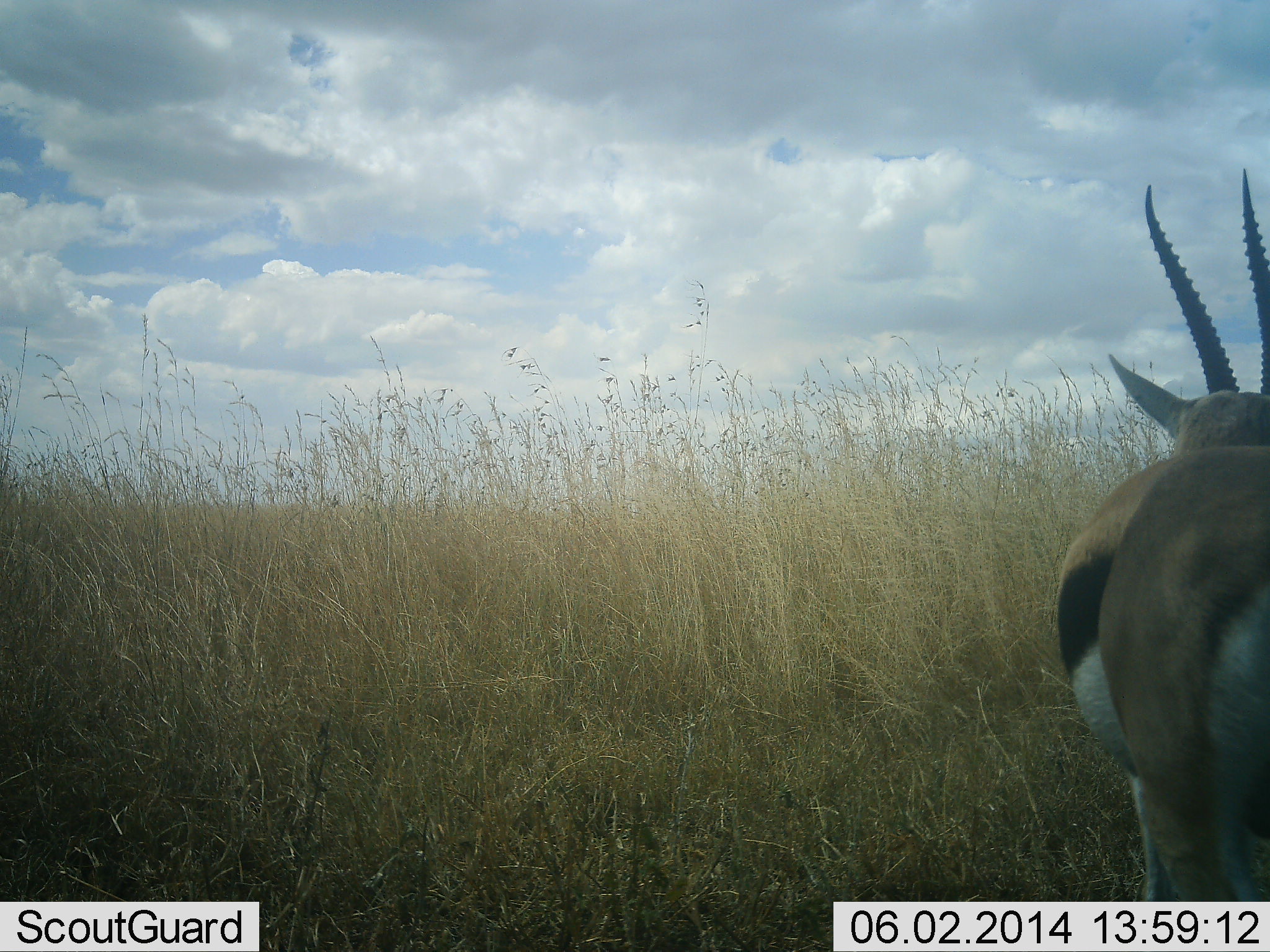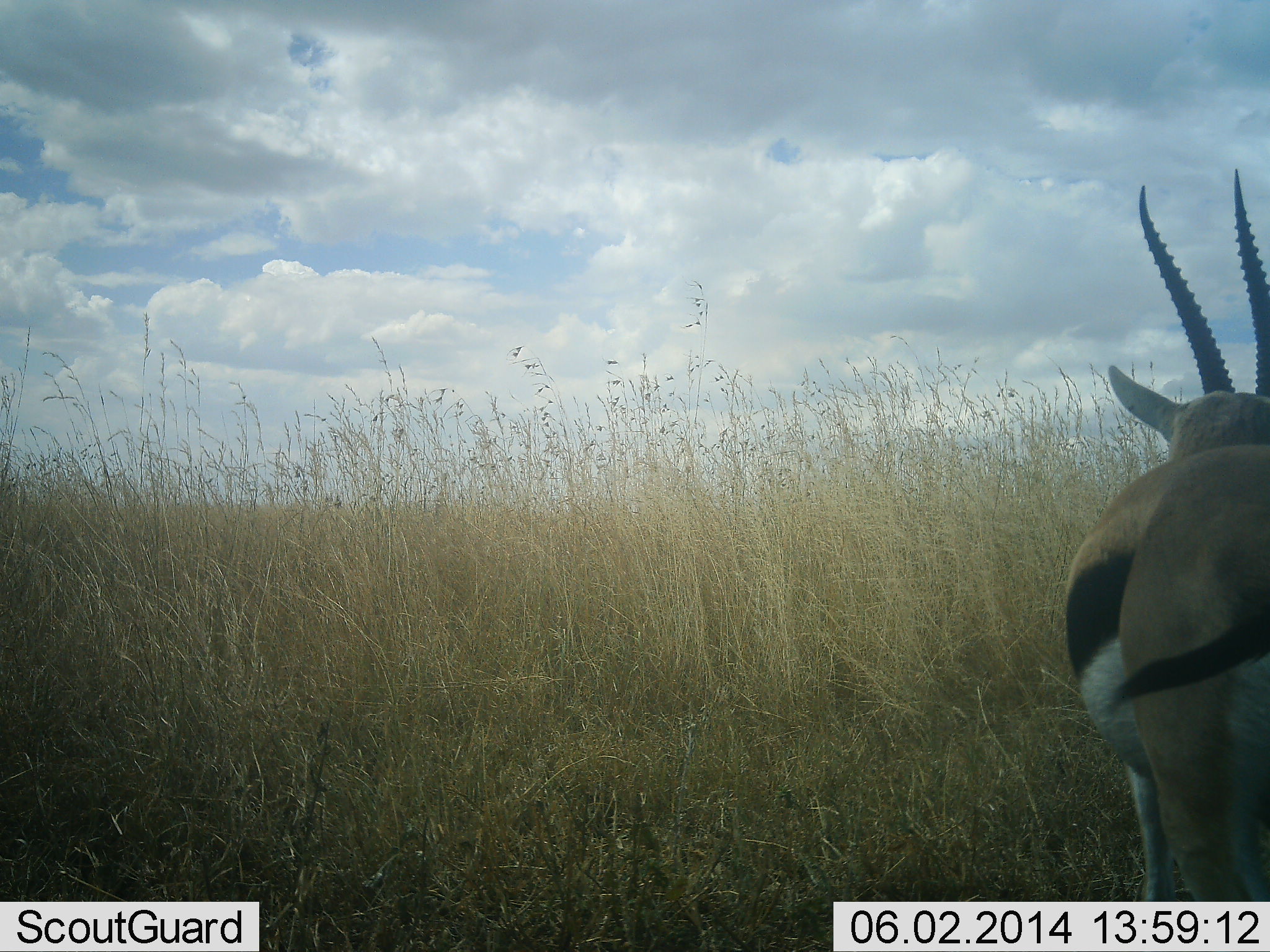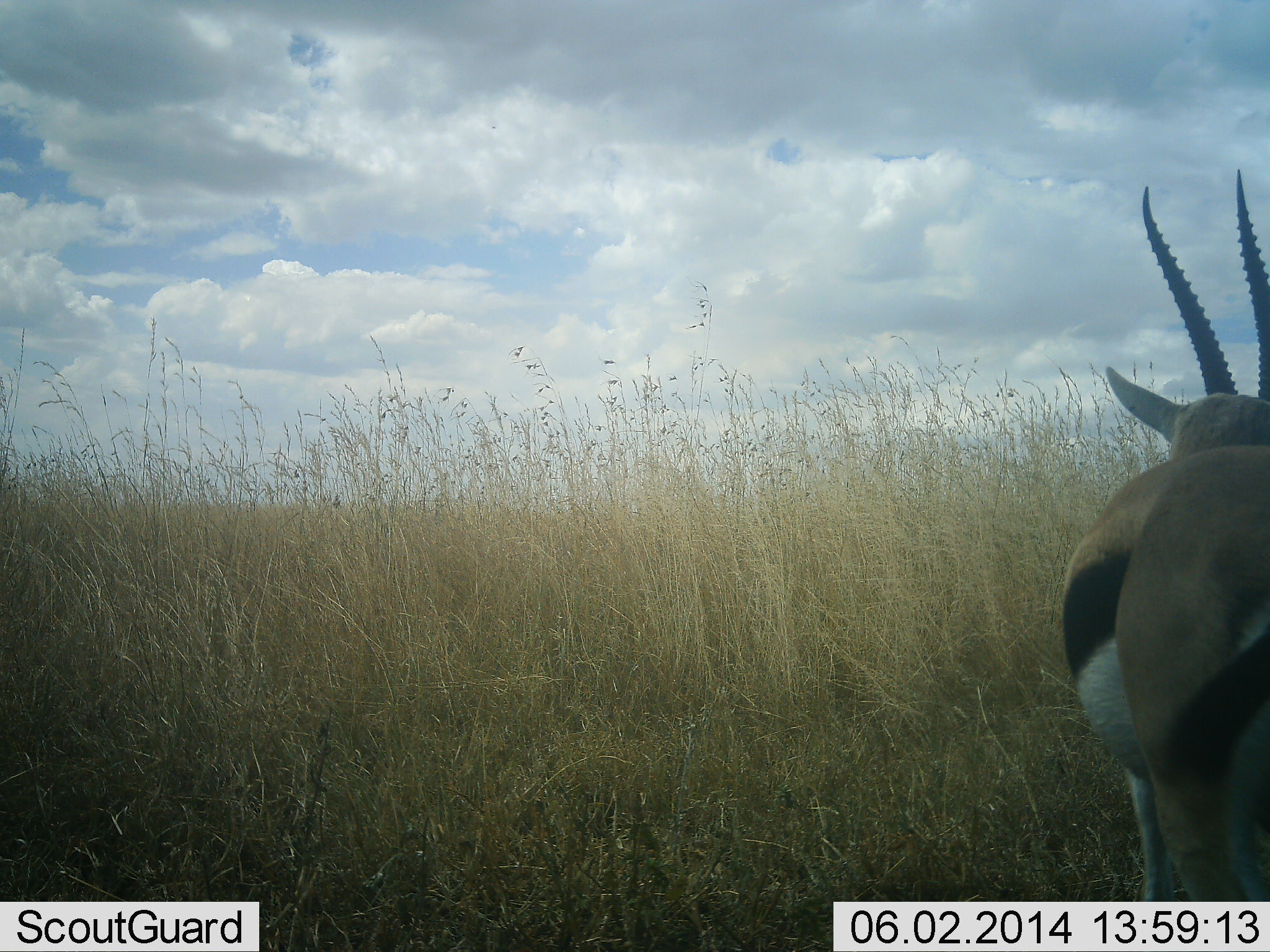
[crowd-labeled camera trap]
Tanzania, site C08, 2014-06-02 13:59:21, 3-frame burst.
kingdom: Animalia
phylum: Chordata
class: Mammalia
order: Artiodactyla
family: Bovidae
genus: Eudorcas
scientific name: Eudorcas thomsonii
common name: thomson's gazelle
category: gazellethomsons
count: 1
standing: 90%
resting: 0%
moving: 10%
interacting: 0%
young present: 0%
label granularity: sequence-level